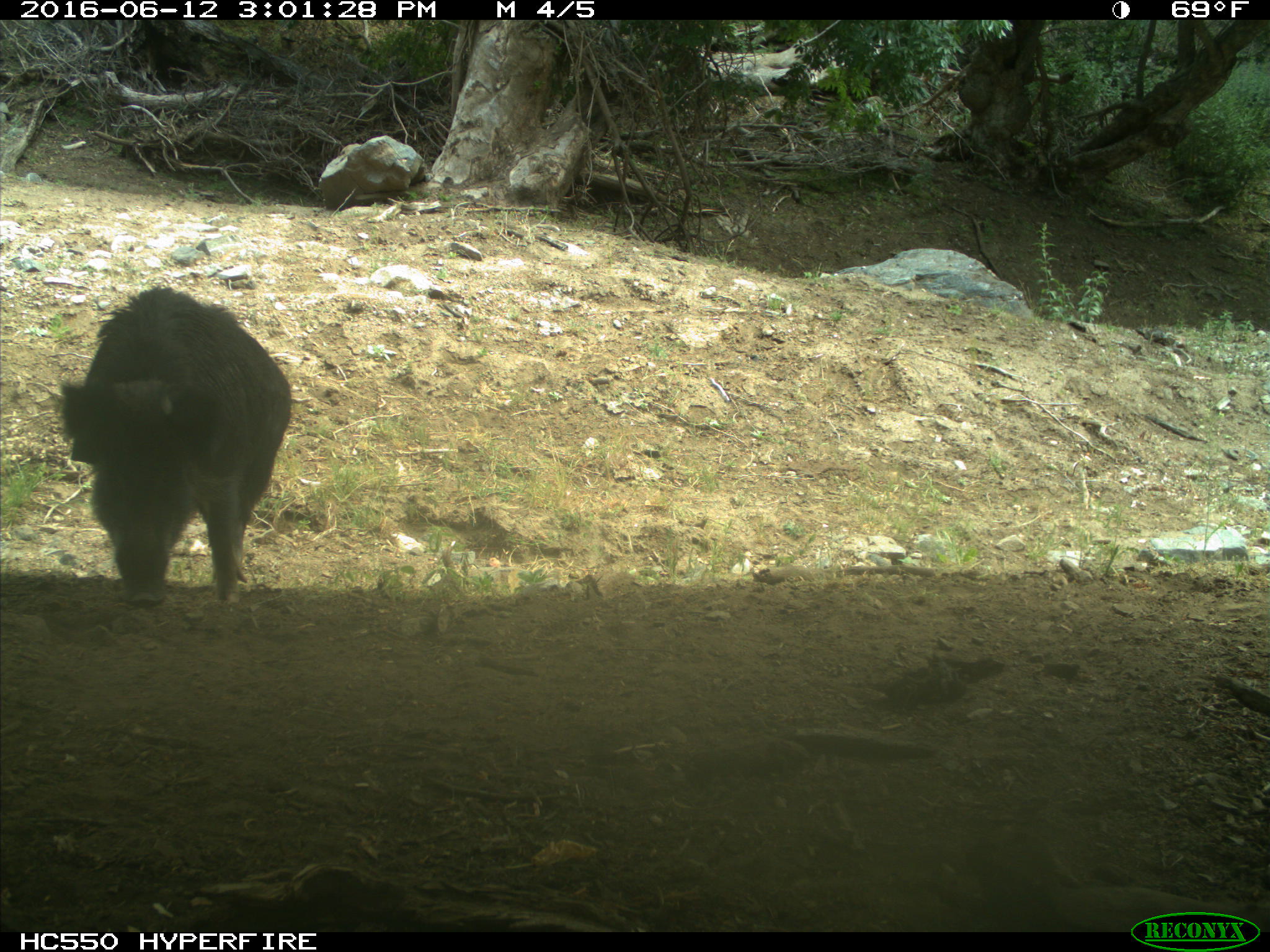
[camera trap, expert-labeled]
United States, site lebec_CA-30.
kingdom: Animalia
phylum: Chordata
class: Mammalia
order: Artiodactyla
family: Suidae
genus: Sus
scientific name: Sus scrofa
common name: wild boar